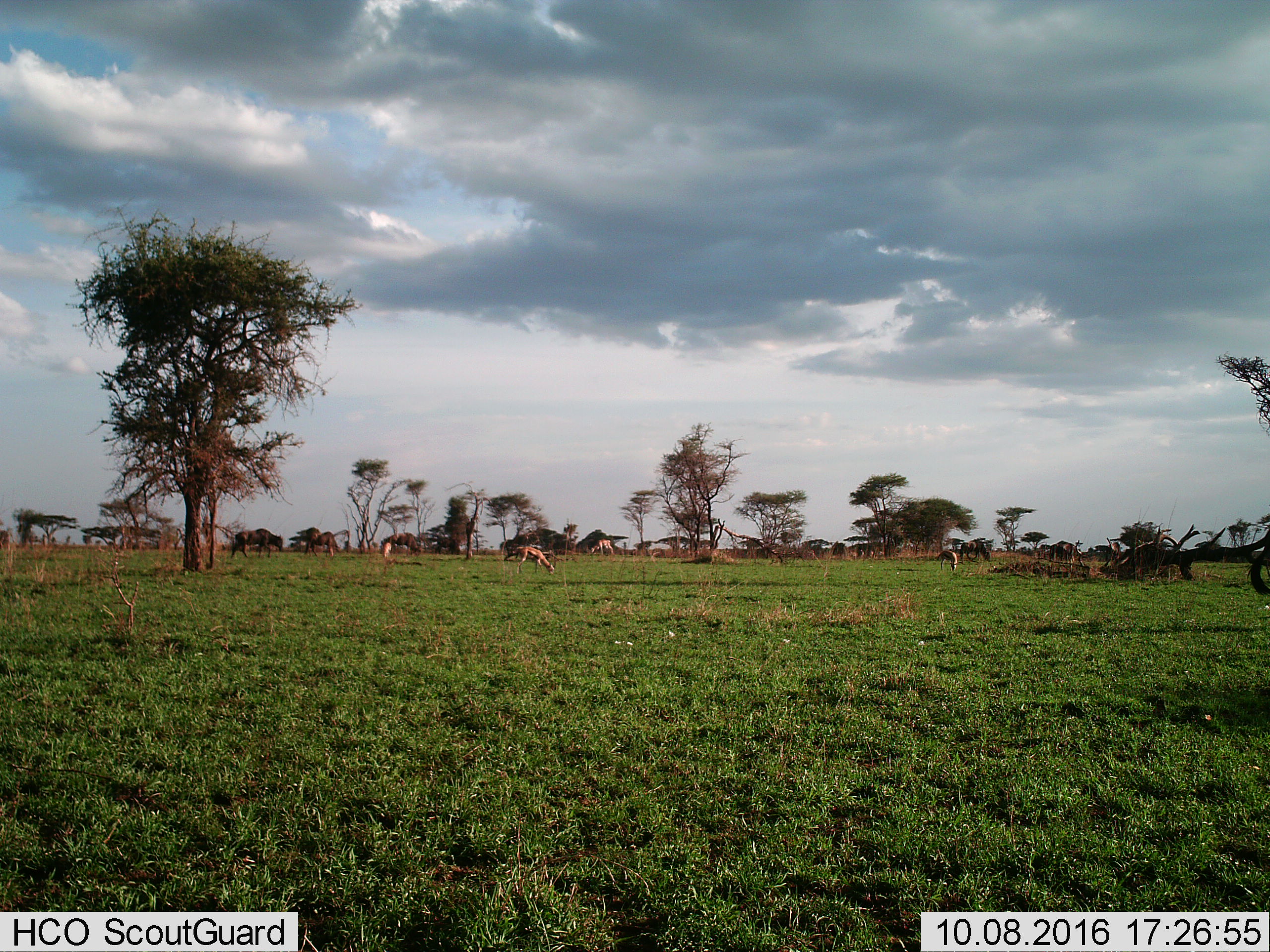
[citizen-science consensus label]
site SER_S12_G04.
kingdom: Animalia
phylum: Chordata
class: Mammalia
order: Artiodactyla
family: Bovidae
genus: Eudorcas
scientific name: Eudorcas thomsonii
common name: thomson's gazelle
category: gazellethomsons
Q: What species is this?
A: Gazellethomsons (thomson's gazelle) (Eudorcas thomsonii).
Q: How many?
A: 4.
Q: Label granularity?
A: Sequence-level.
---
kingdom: Animalia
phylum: Chordata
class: Mammalia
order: Artiodactyla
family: Bovidae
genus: Connochaetes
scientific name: Connochaetes taurinus taurinus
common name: blue wildebeest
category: wildebeestblue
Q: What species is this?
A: Wildebeestblue (blue wildebeest) (Connochaetes taurinus taurinus).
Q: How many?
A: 5.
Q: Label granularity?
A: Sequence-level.